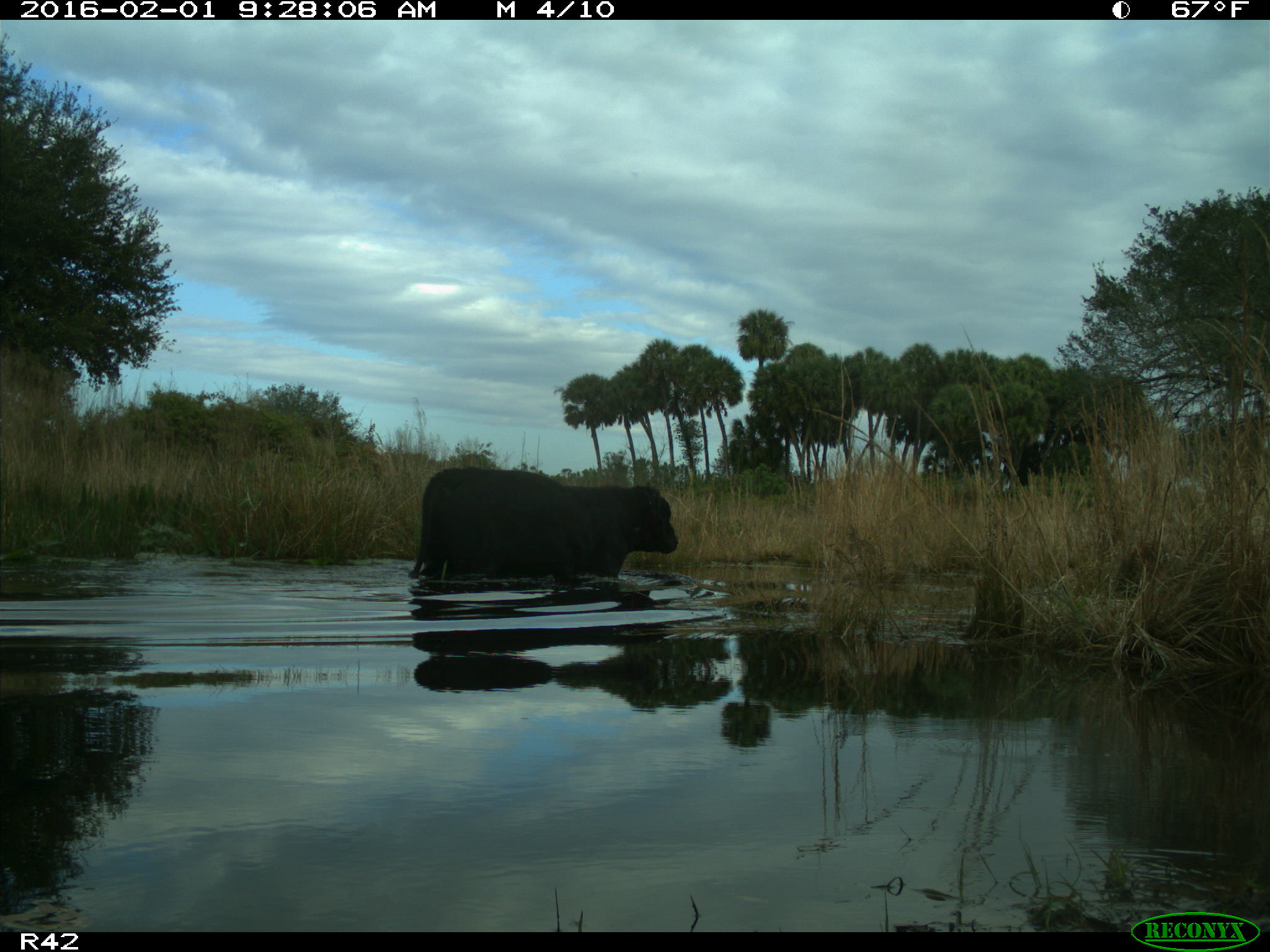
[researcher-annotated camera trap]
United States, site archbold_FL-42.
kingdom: Animalia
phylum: Chordata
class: Mammalia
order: Artiodactyla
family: Bovidae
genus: Bos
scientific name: Bos taurus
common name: domestic cow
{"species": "Bos taurus (domestic cow)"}